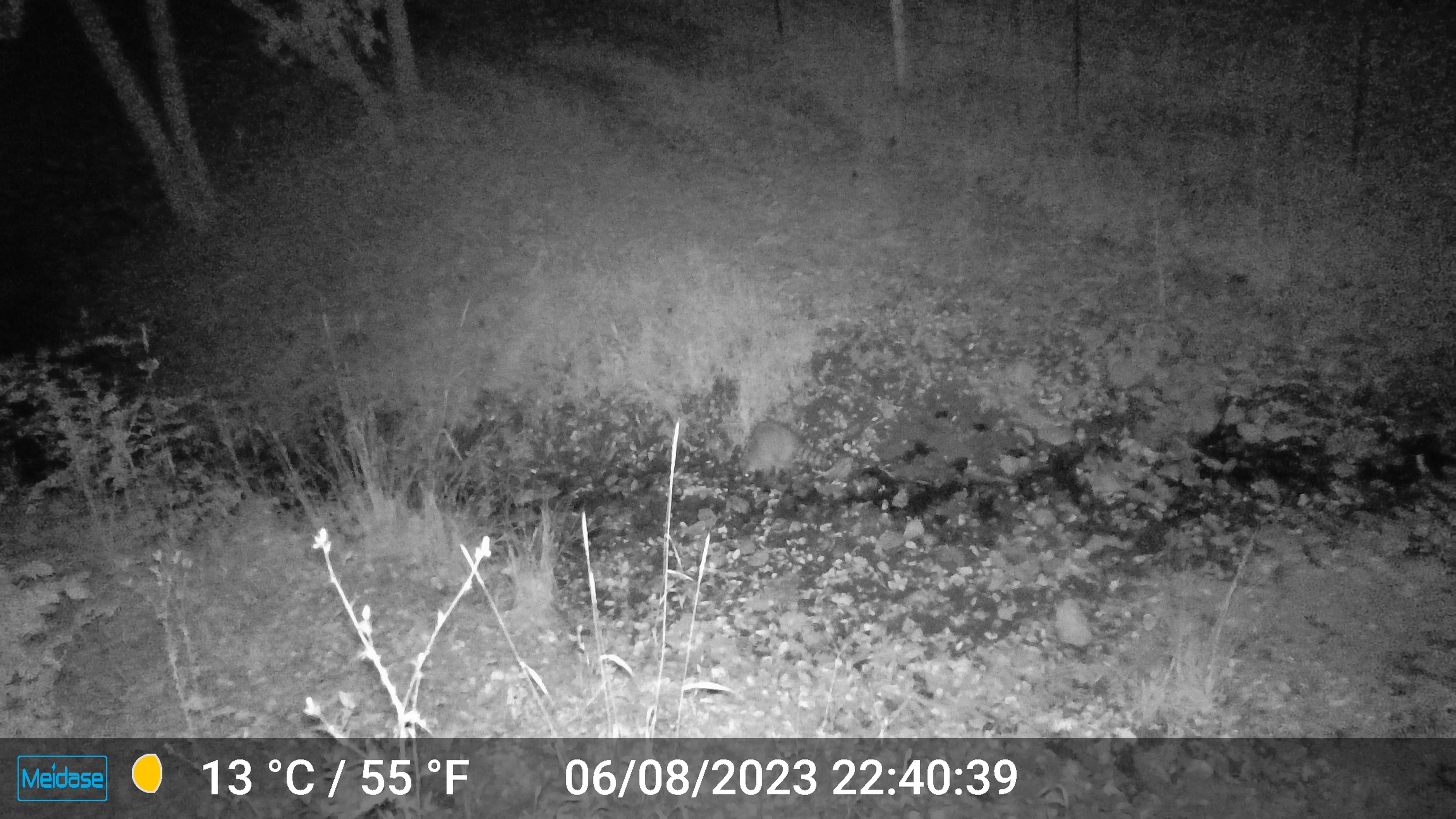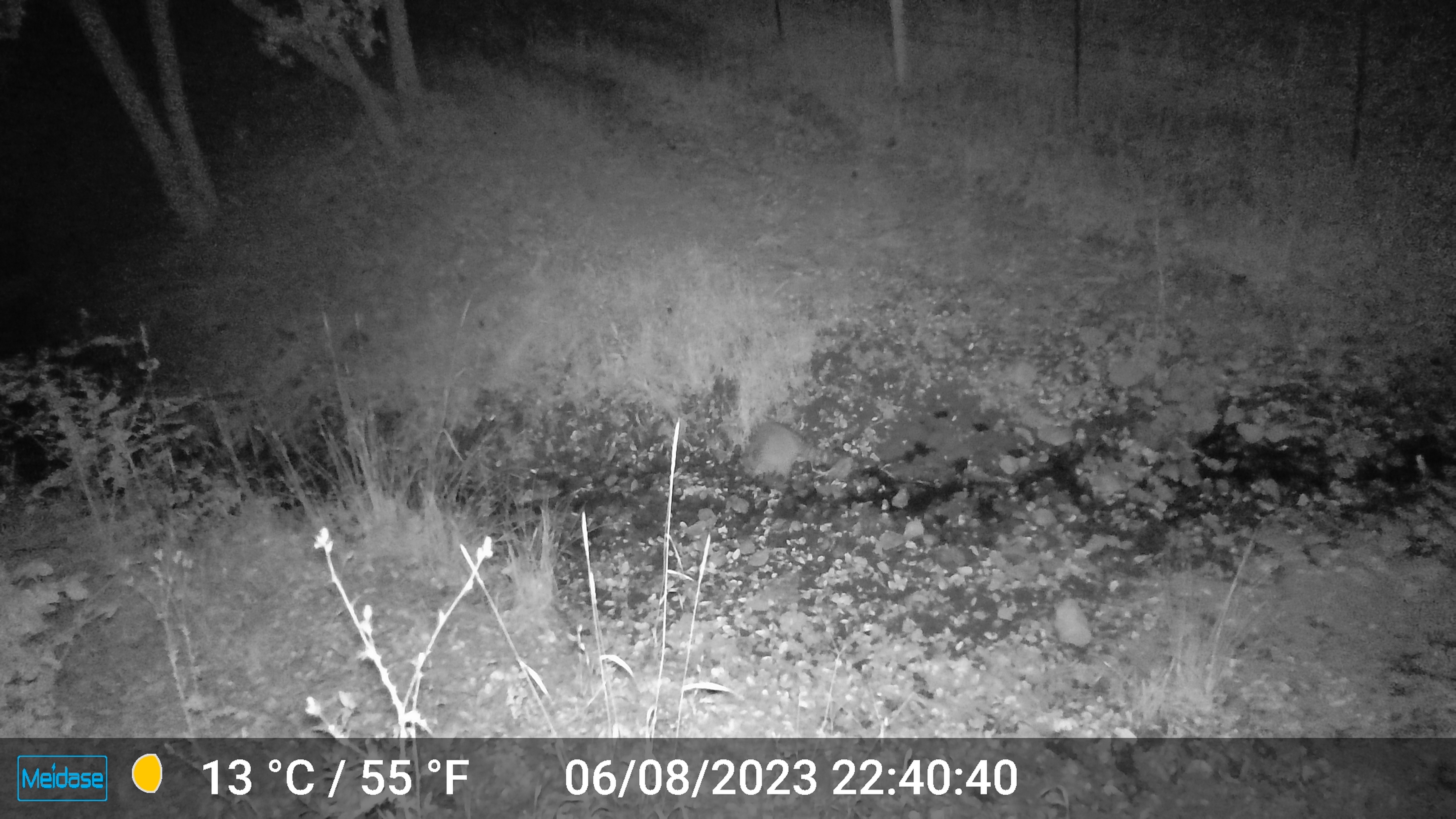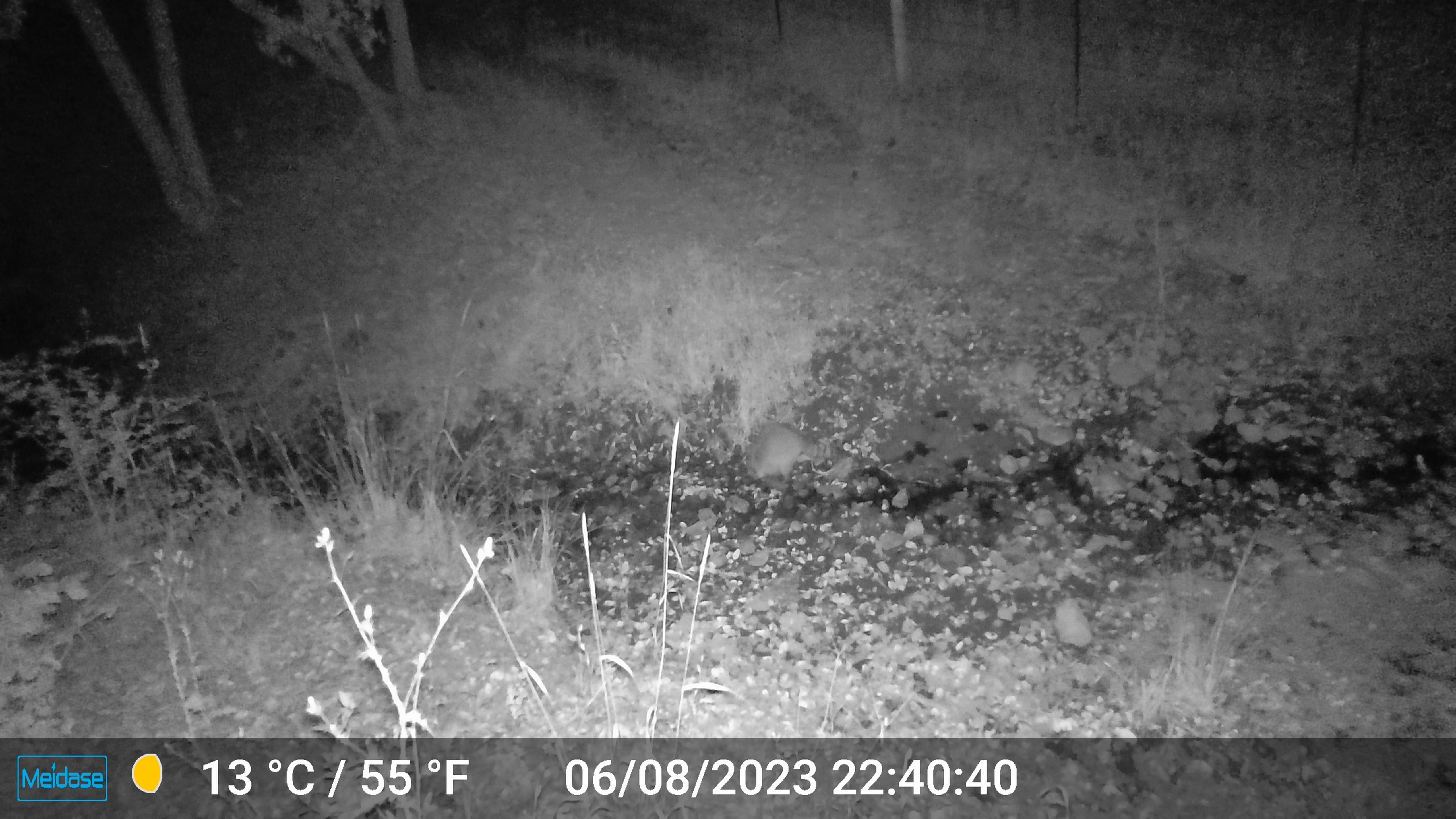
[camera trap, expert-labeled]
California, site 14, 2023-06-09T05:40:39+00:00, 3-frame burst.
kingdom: Animalia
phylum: Chordata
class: Mammalia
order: Carnivora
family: Procyonidae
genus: Procyon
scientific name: Procyon lotor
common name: raccoon